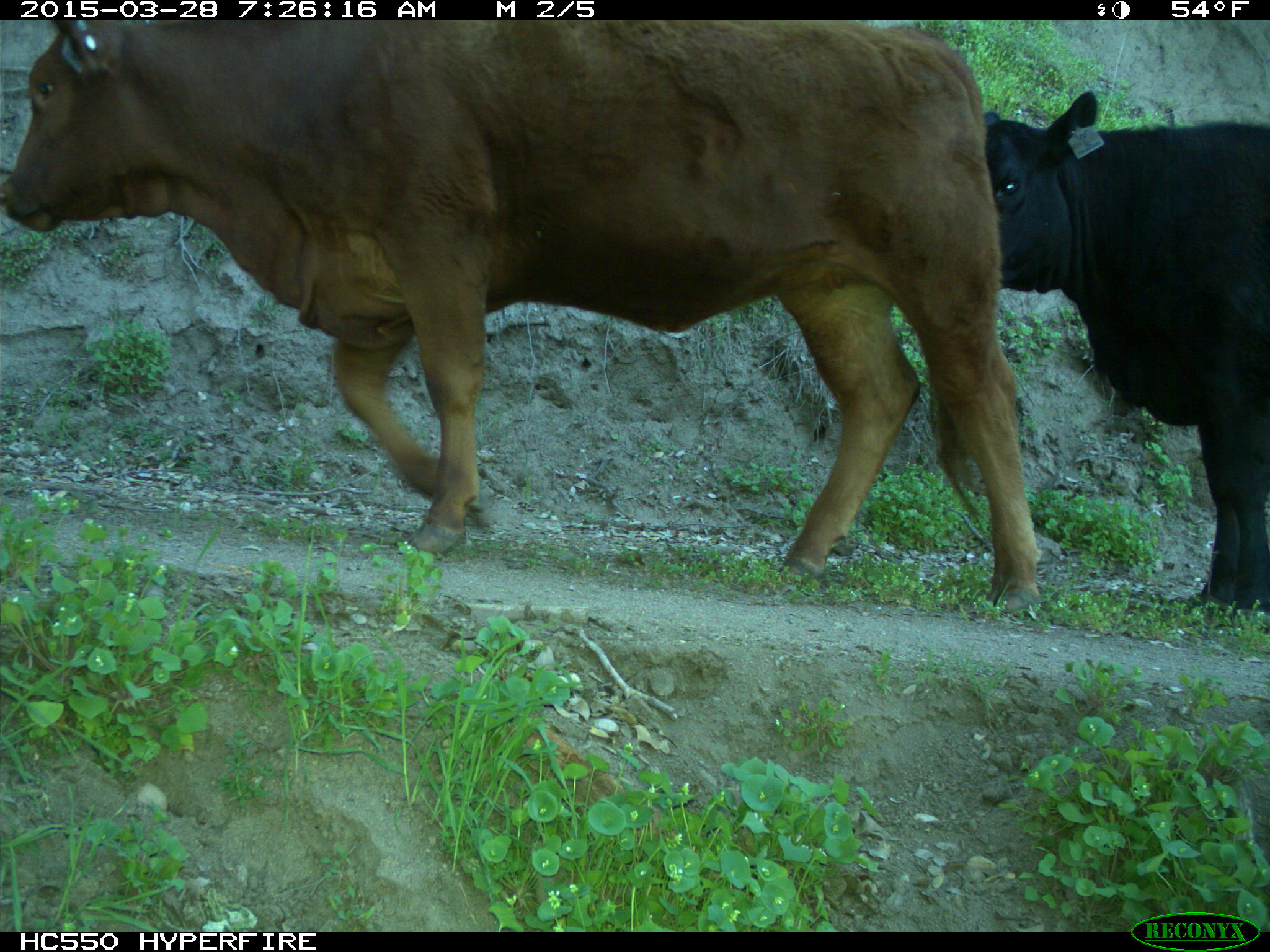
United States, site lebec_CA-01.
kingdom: Animalia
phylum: Chordata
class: Mammalia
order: Artiodactyla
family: Bovidae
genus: Bos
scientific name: Bos taurus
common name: domestic cow